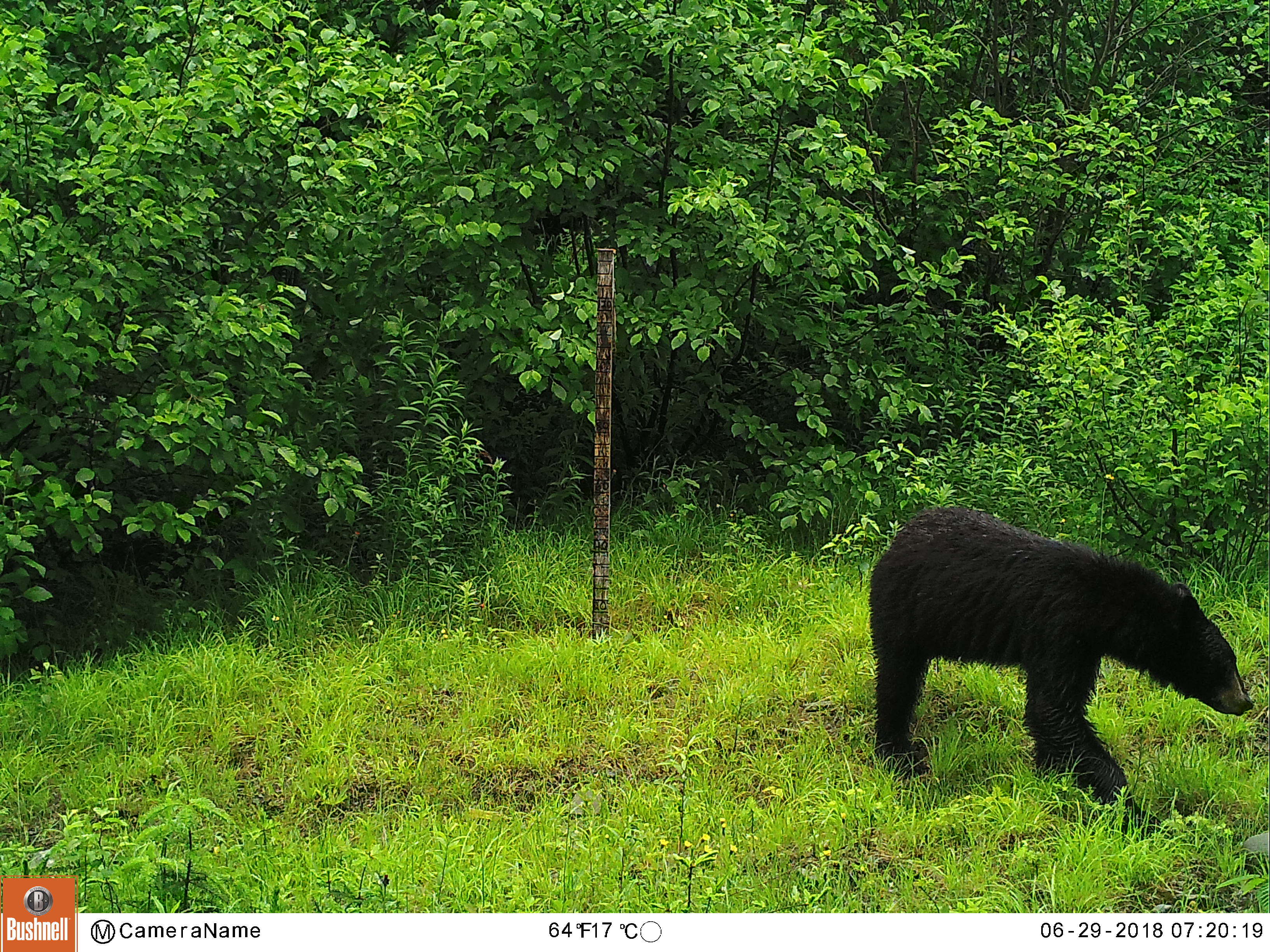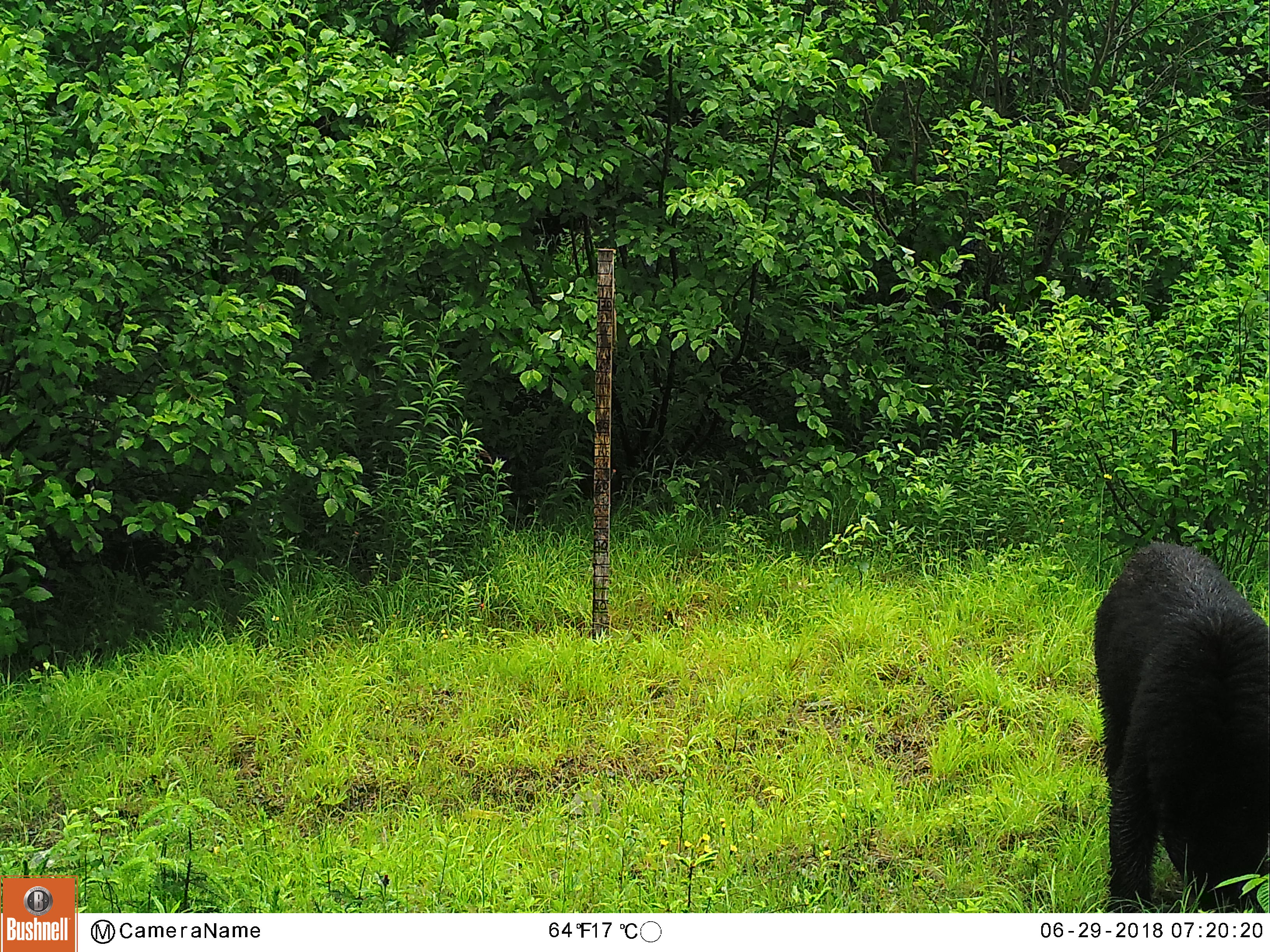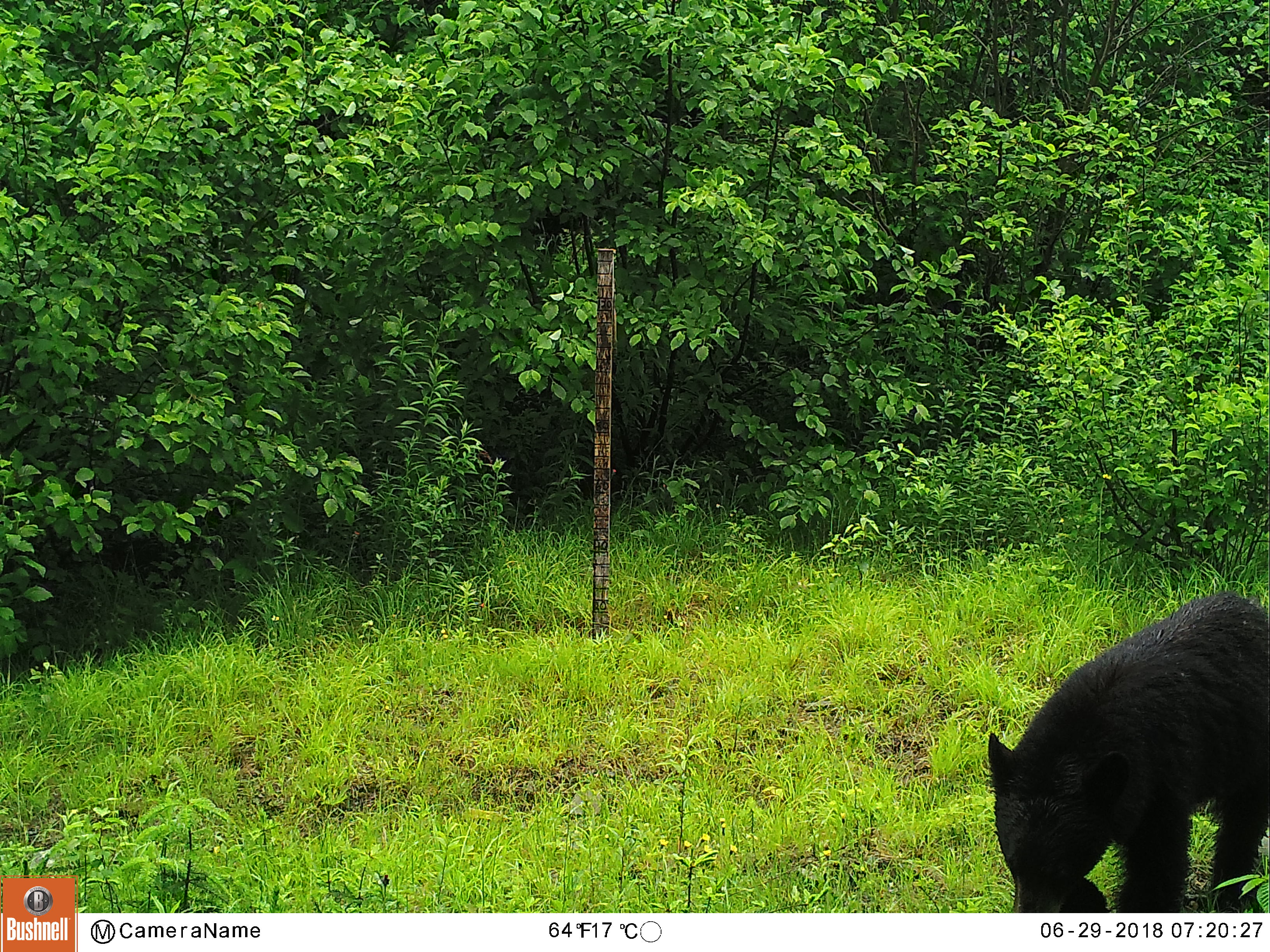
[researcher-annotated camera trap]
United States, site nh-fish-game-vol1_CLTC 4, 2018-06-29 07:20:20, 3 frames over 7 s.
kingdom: Animalia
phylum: Chordata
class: Mammalia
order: Carnivora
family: Ursidae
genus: Ursus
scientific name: Ursus americanus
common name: black bear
Black bear (Ursus americanus).